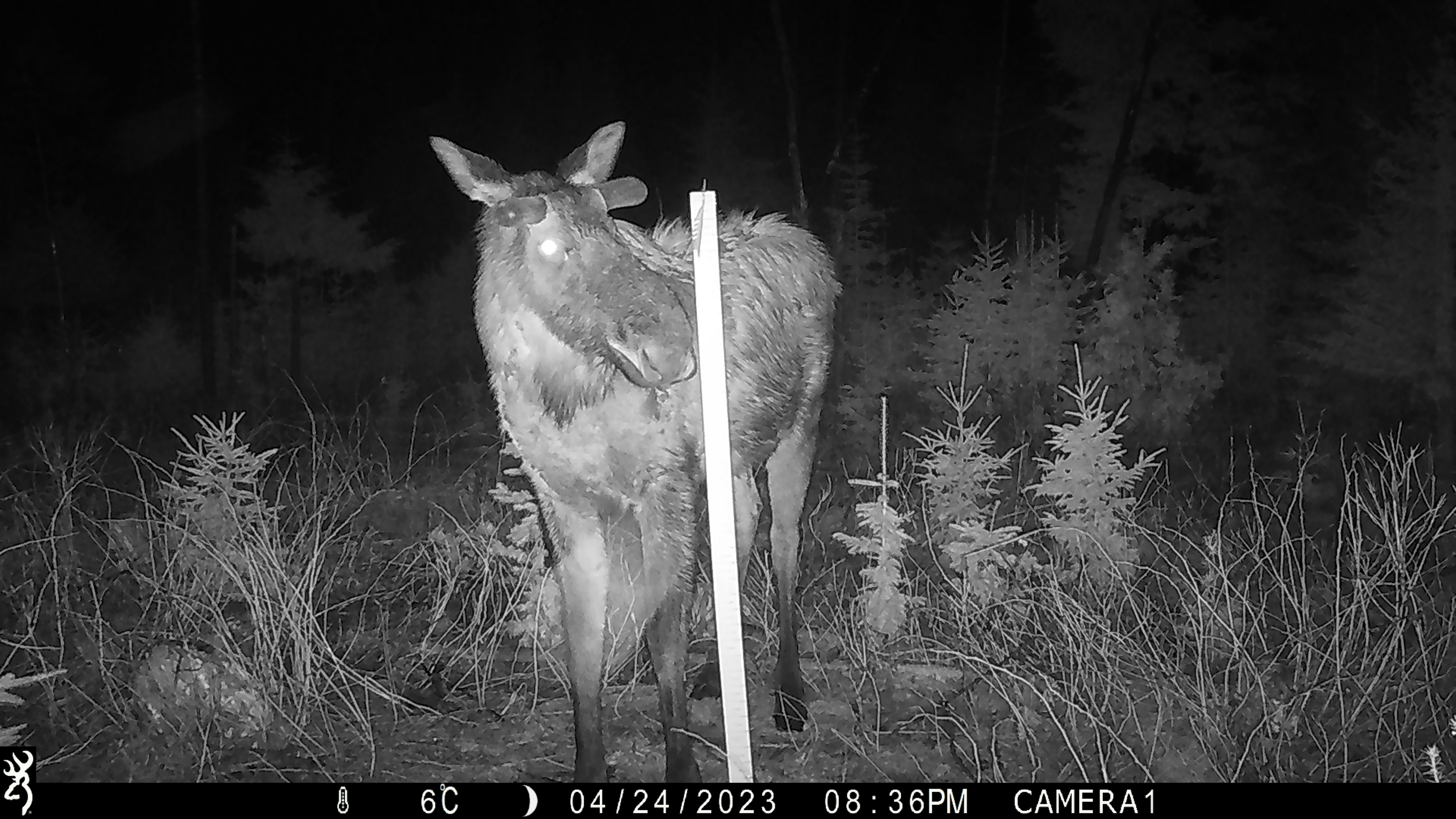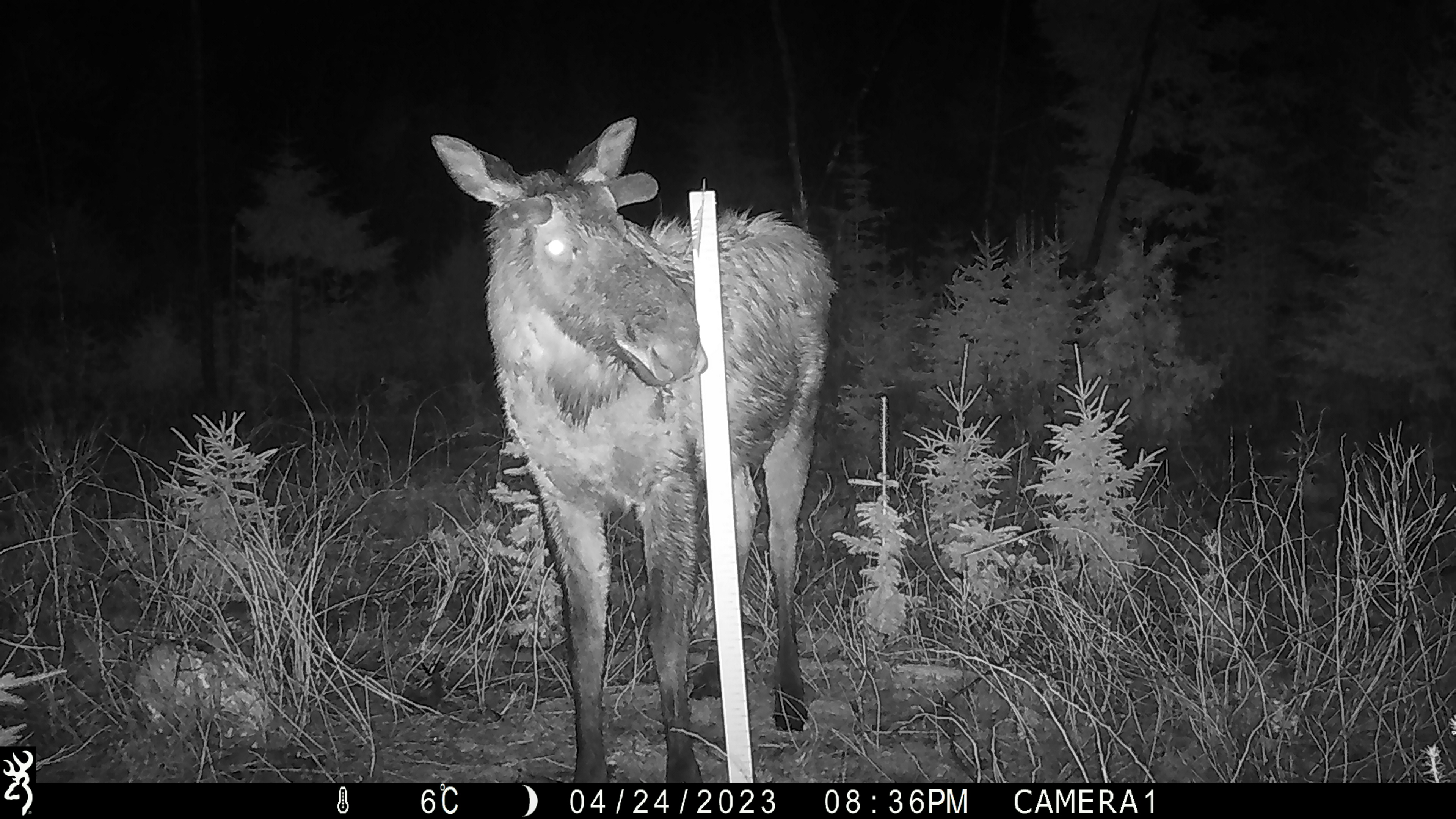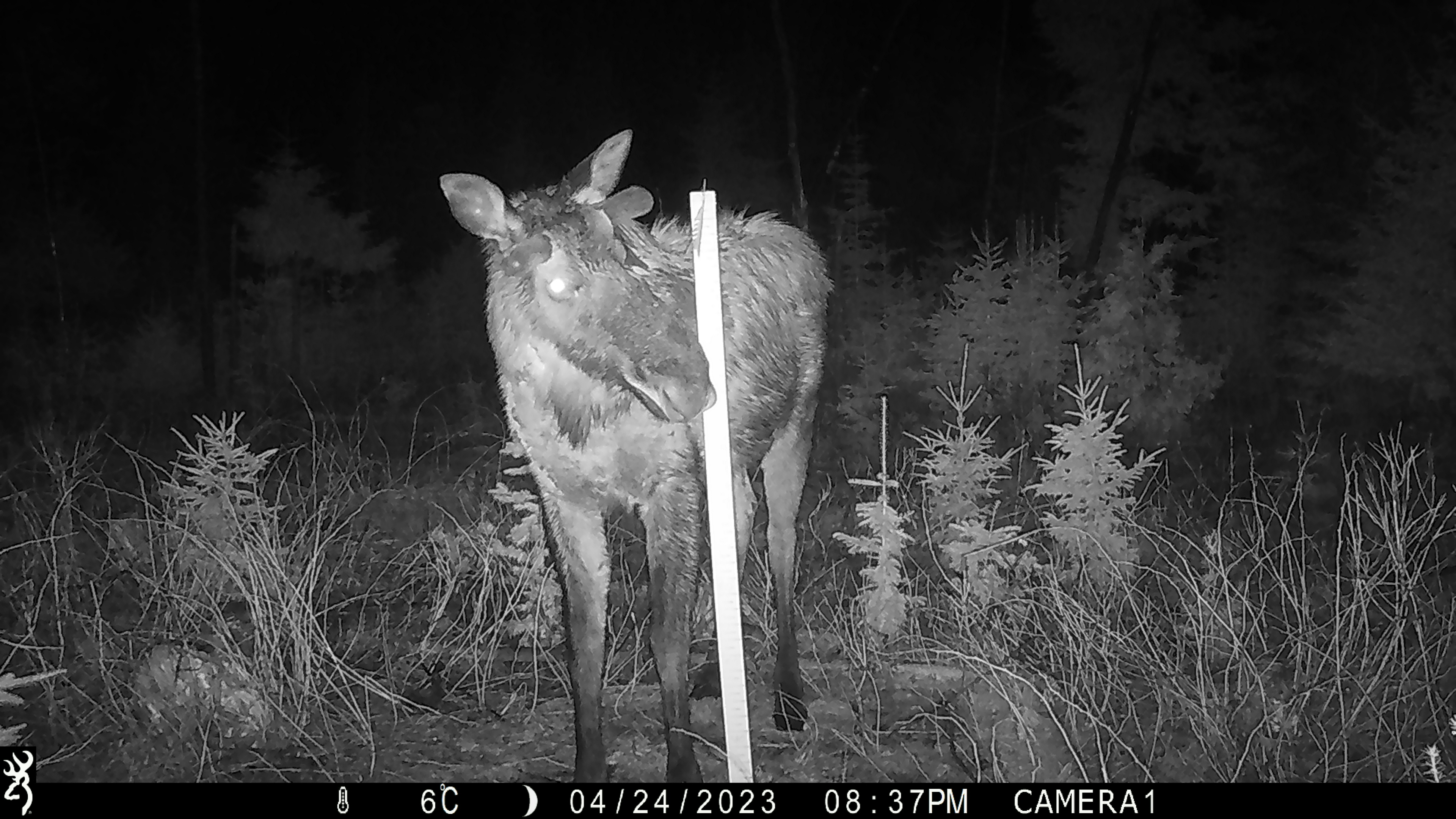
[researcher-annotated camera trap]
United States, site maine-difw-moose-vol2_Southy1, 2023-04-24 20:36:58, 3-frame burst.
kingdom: Animalia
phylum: Chordata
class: Mammalia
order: Artiodactyla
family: Cervidae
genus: Alces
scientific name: Alces alces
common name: moose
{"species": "moose (Alces alces)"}